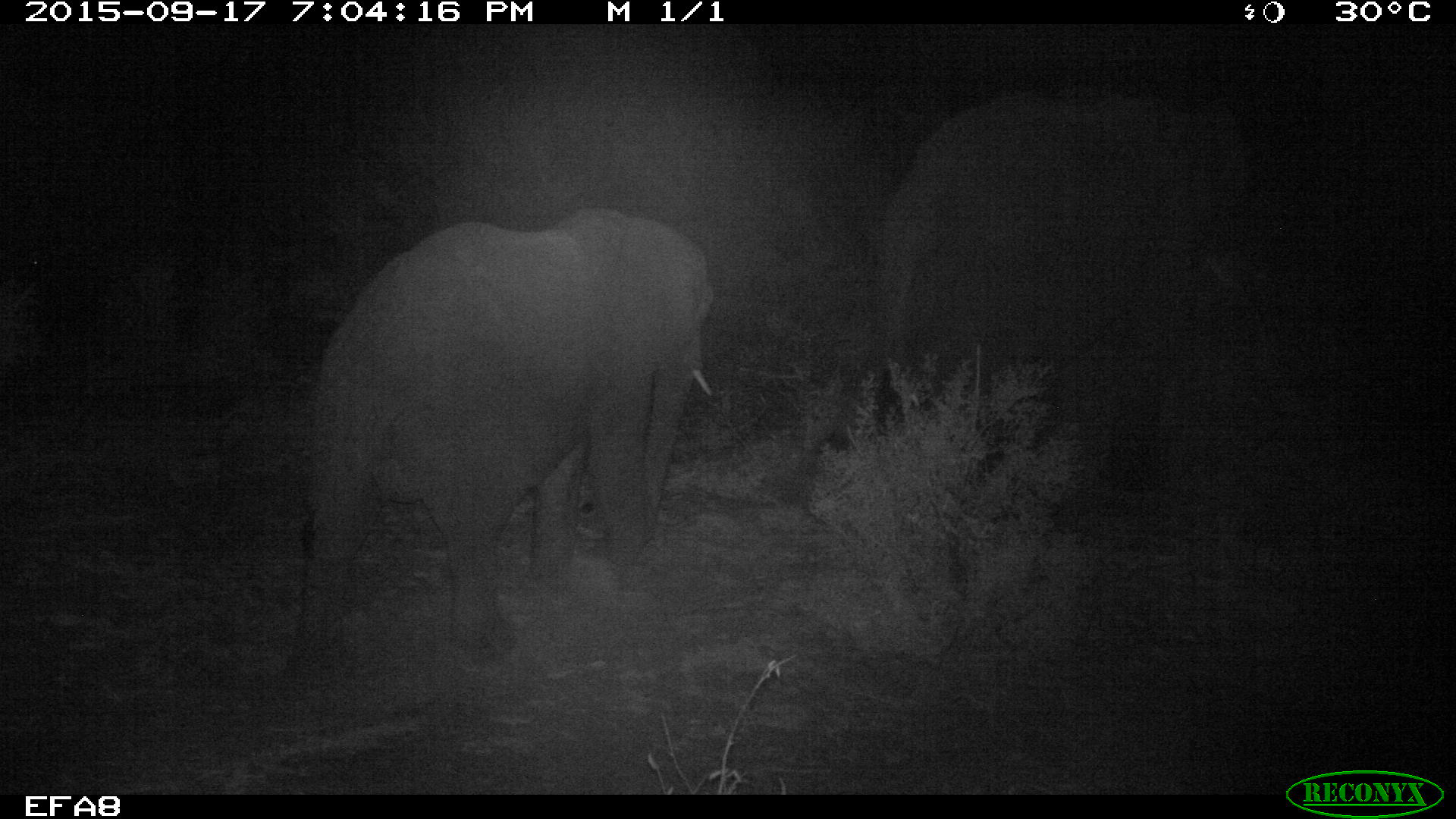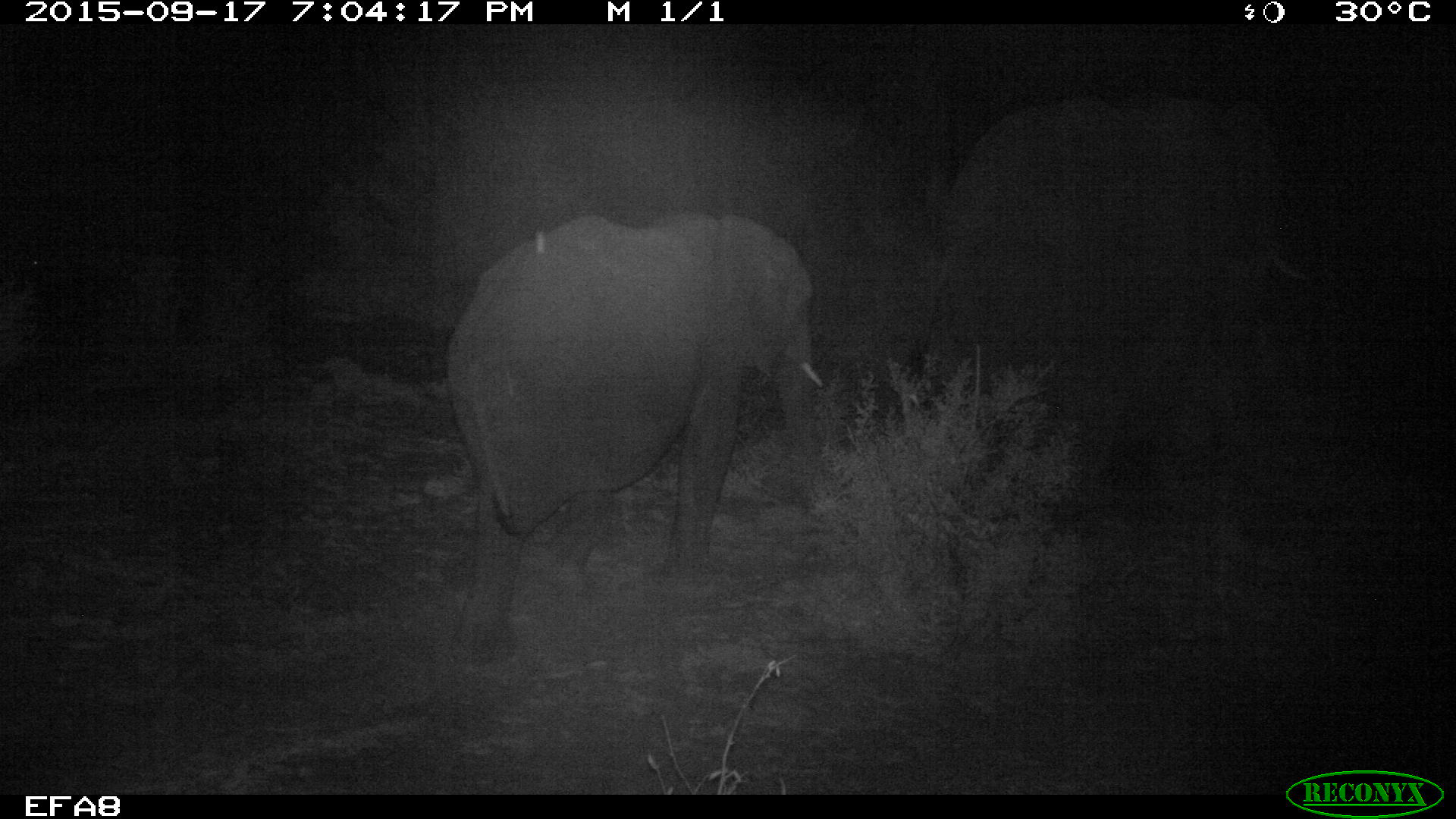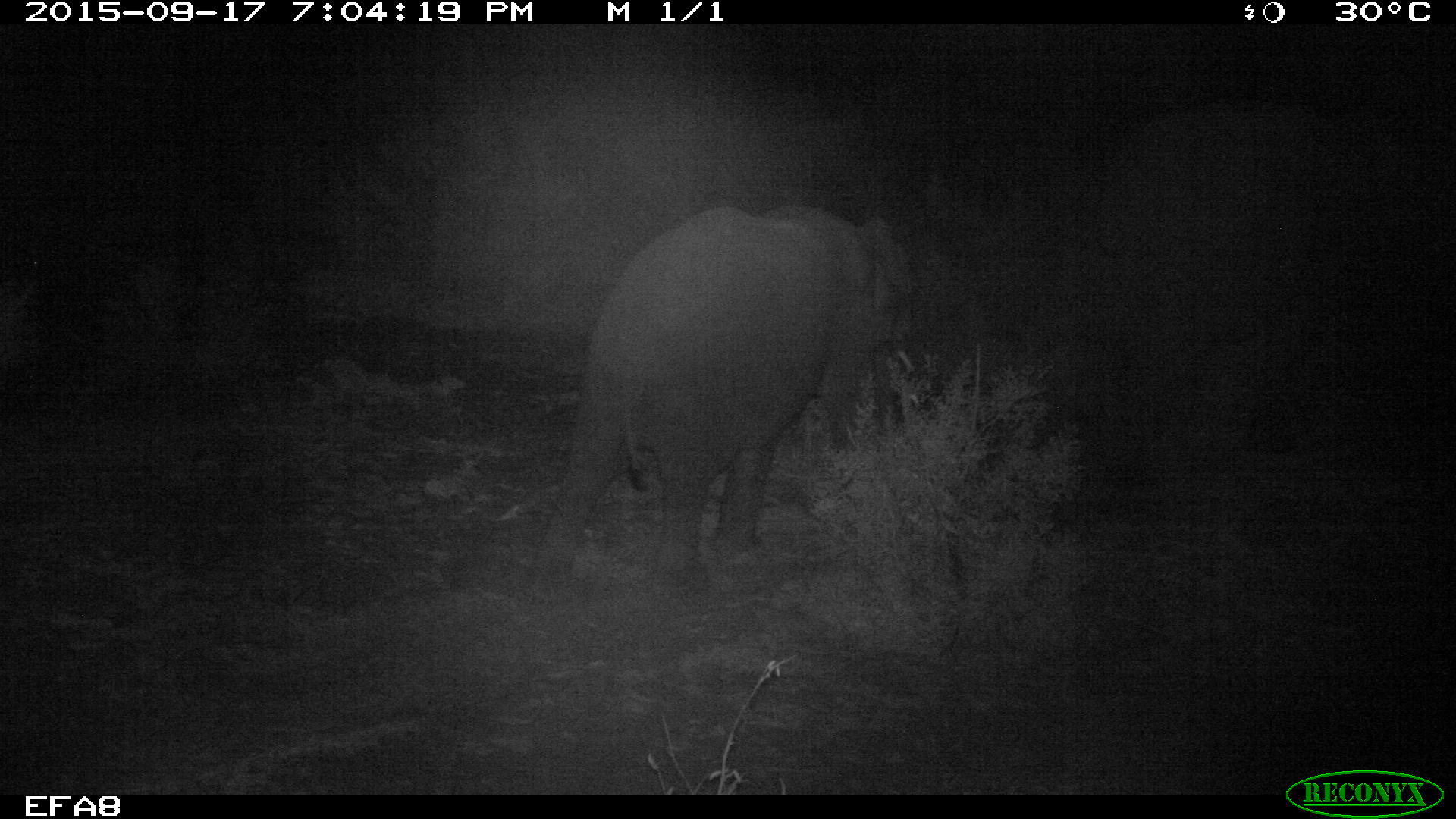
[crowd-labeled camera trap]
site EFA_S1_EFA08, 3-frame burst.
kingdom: Animalia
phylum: Chordata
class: Mammalia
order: Proboscidea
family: Elephantidae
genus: Loxodonta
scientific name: Loxodonta africana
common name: african bush elephant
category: elephant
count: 2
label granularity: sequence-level